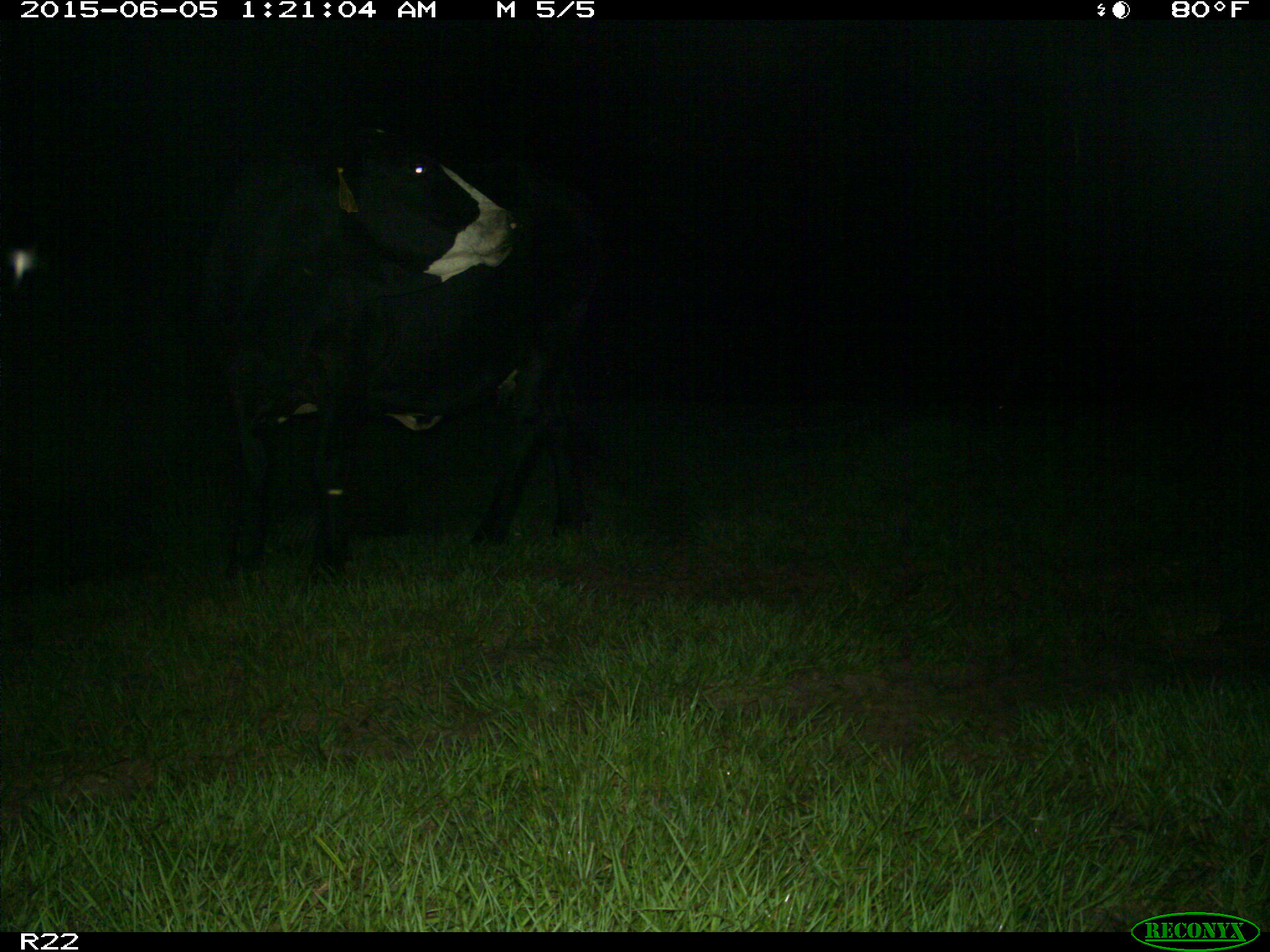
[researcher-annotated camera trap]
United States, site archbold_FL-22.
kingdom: Animalia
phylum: Chordata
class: Mammalia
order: Artiodactyla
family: Bovidae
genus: Bos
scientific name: Bos taurus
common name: domestic cow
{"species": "Bos taurus (domestic cow)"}